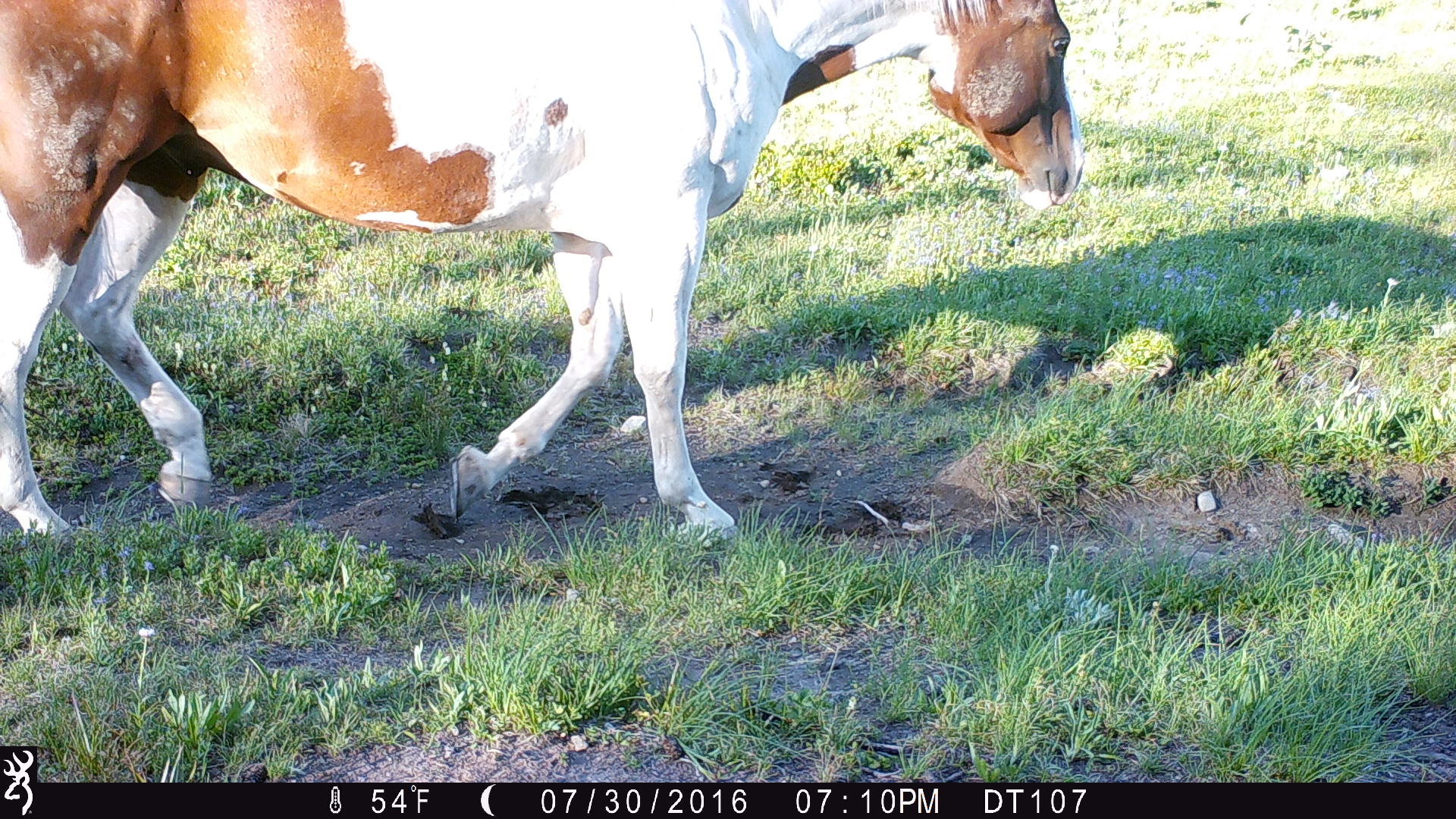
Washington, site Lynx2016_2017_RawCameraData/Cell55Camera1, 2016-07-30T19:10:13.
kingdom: Animalia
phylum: Chordata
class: Mammalia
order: Perissodactyla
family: Equidae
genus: Equus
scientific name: Equus caballus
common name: domestic horse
Domestic horse (Equus caballus). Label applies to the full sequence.